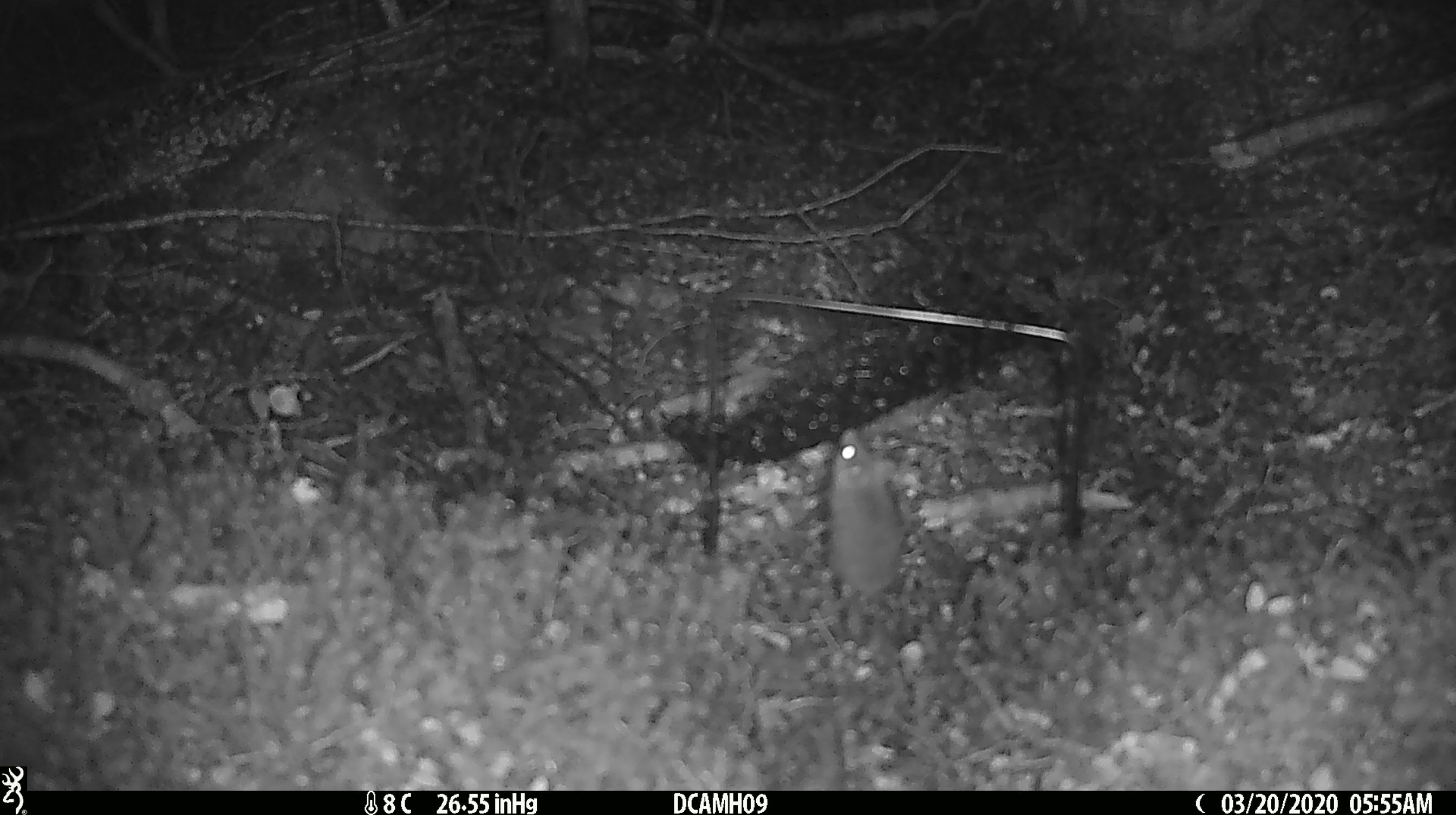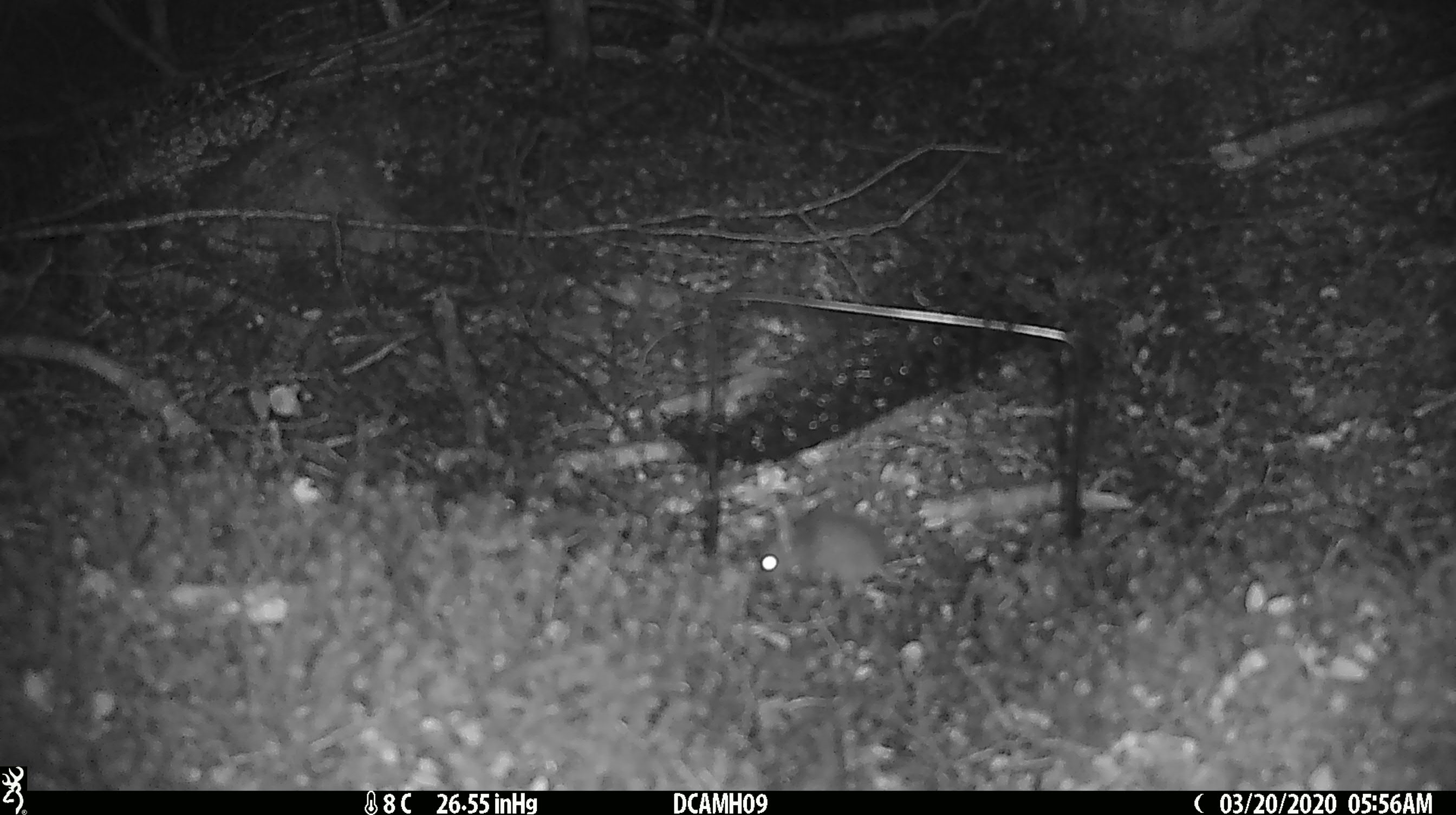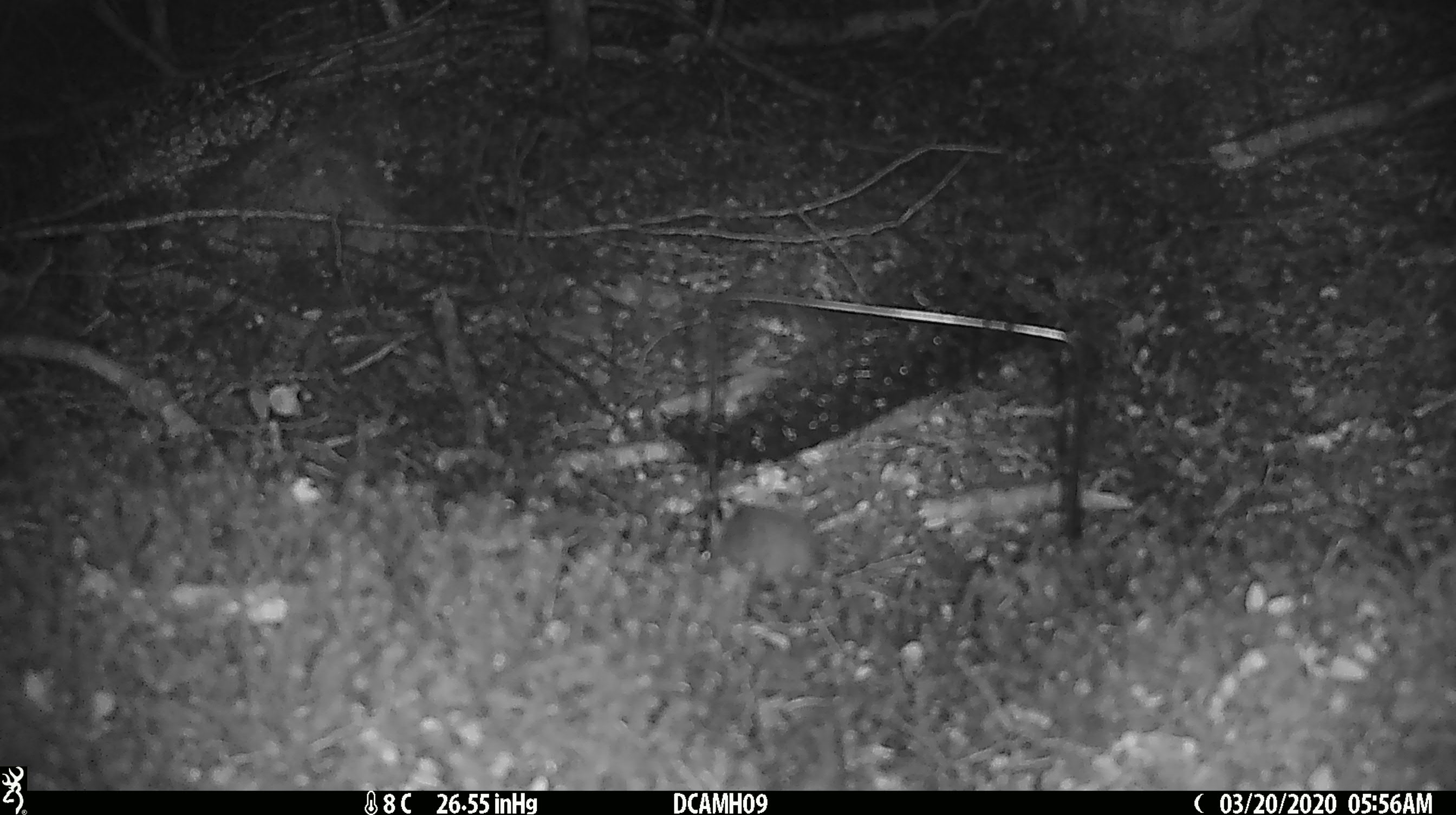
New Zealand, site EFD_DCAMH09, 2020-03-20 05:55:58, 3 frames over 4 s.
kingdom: Animalia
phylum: Chordata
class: Mammalia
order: Rodentia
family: Muridae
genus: Mus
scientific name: Mus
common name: mouse